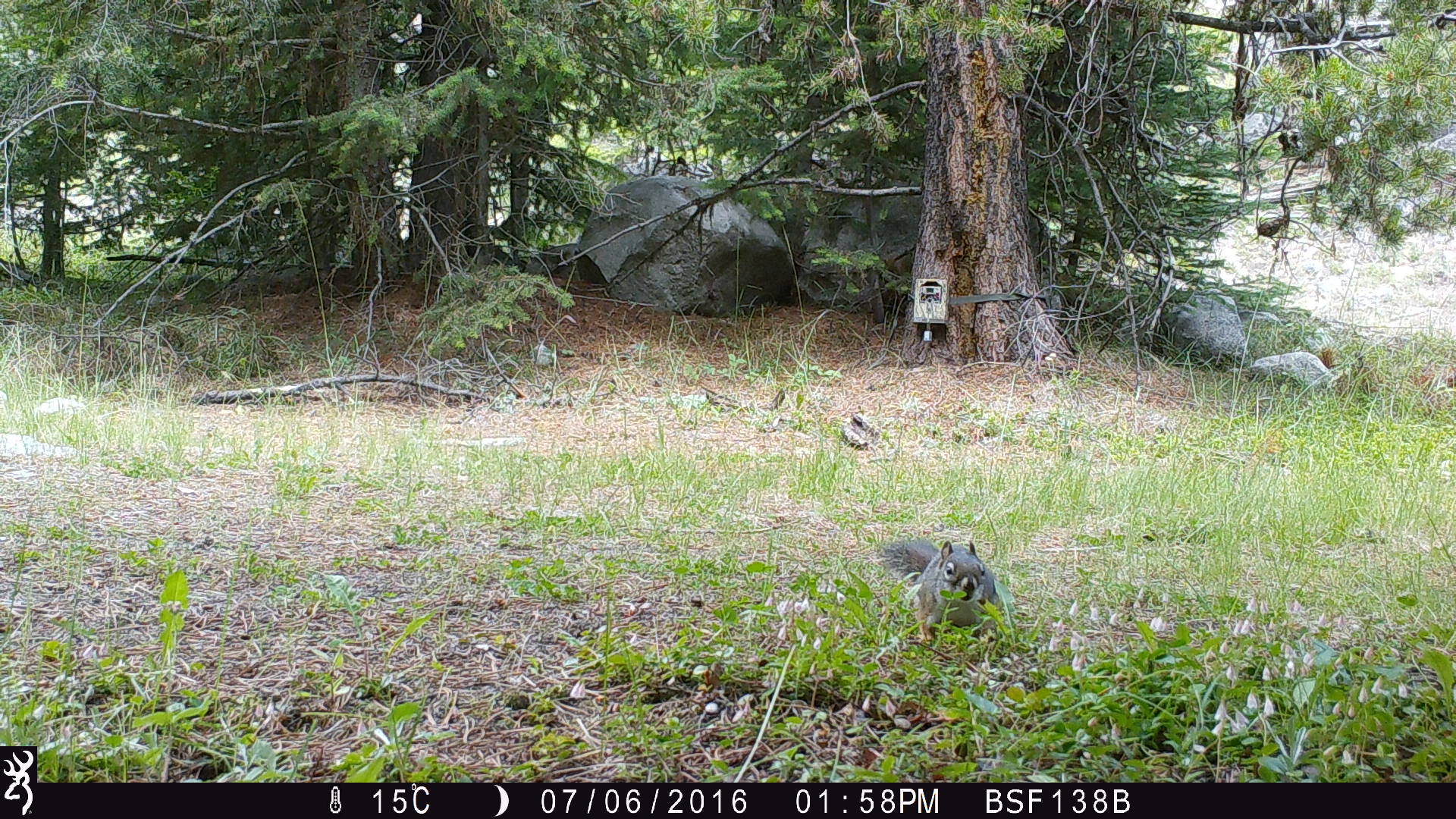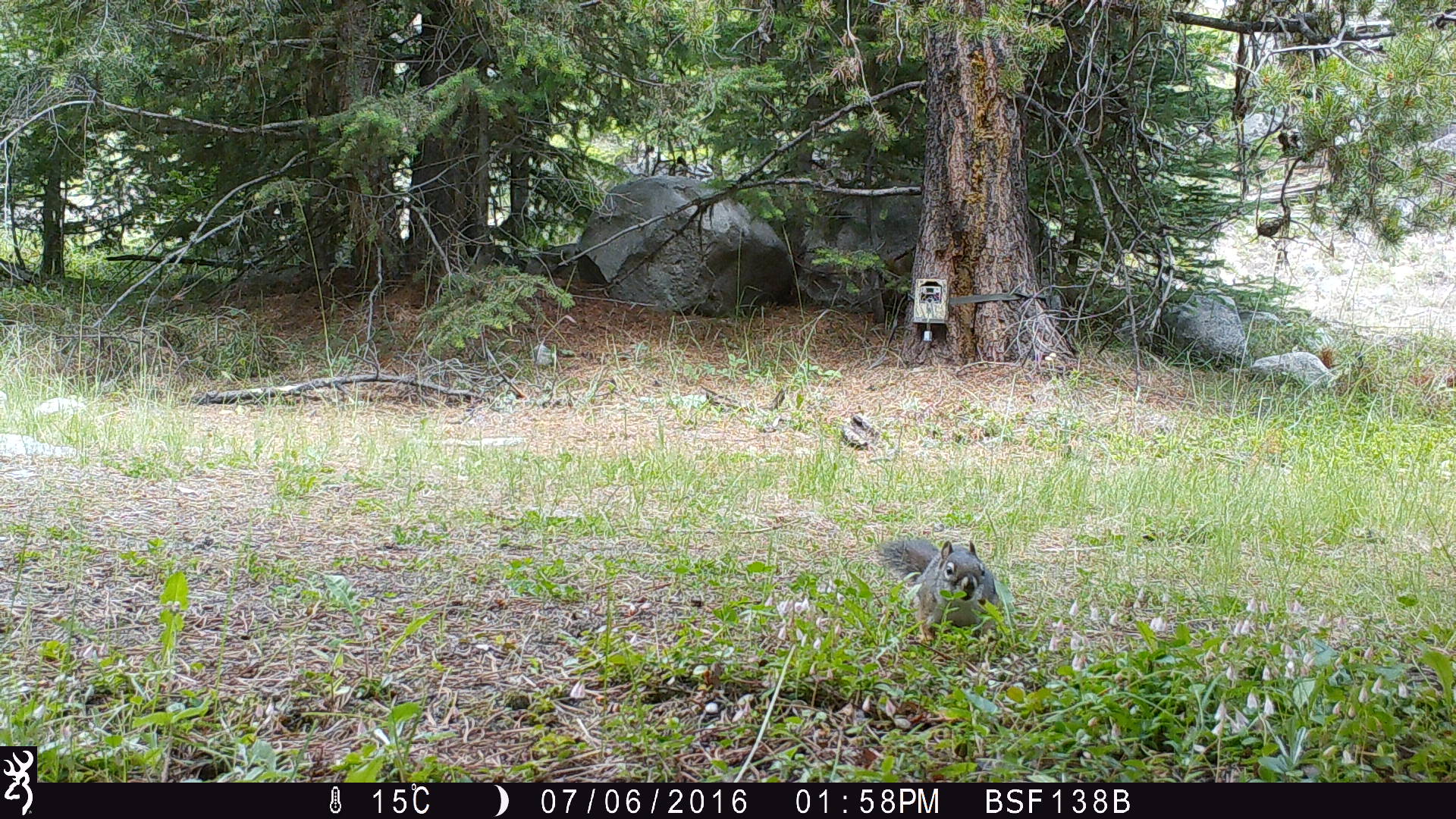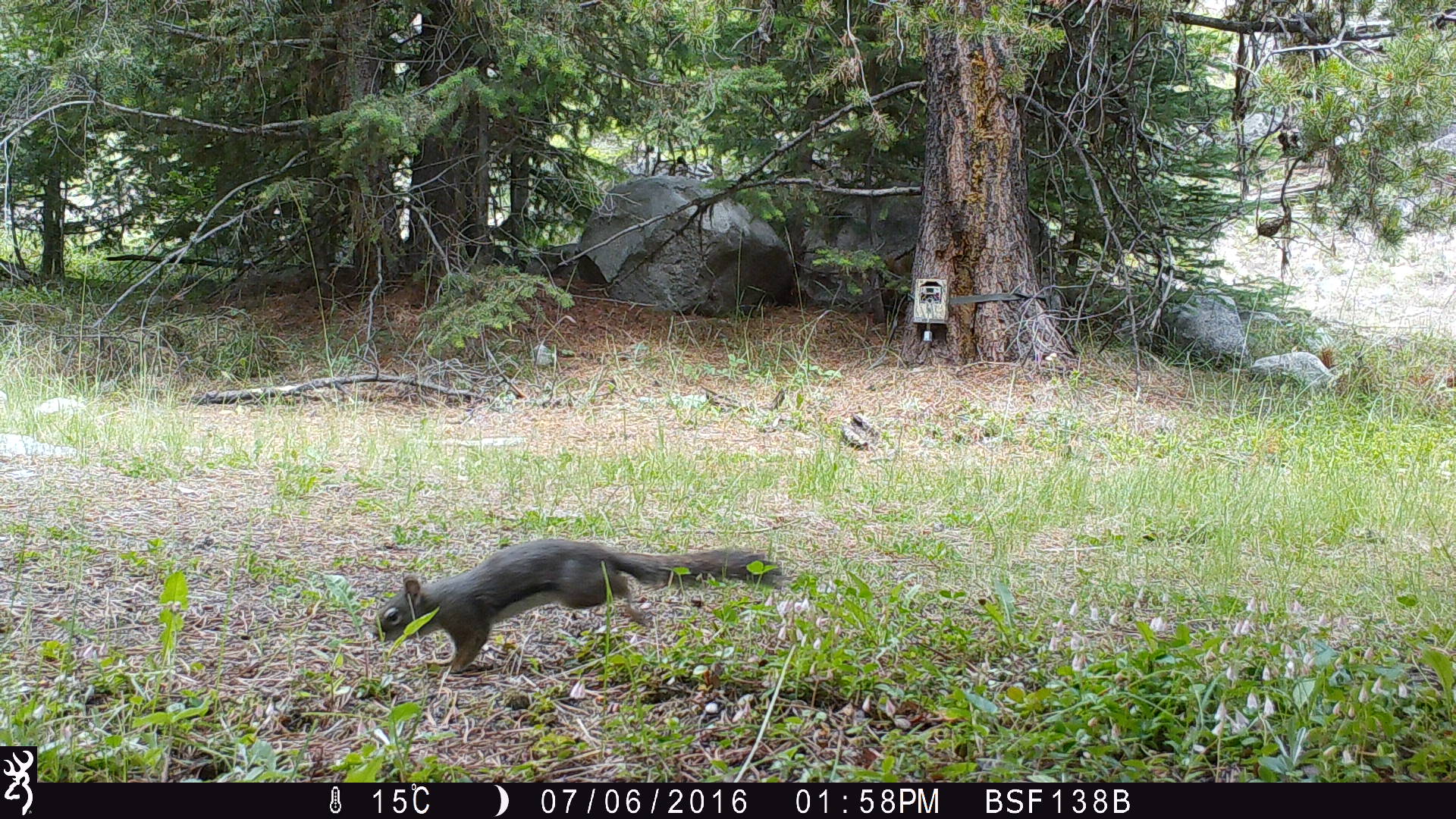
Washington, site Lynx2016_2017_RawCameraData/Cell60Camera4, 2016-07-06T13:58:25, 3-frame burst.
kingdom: Animalia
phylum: Chordata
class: Mammalia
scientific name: Mammalia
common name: small mammal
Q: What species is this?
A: Small mammal (Mammalia).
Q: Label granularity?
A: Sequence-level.